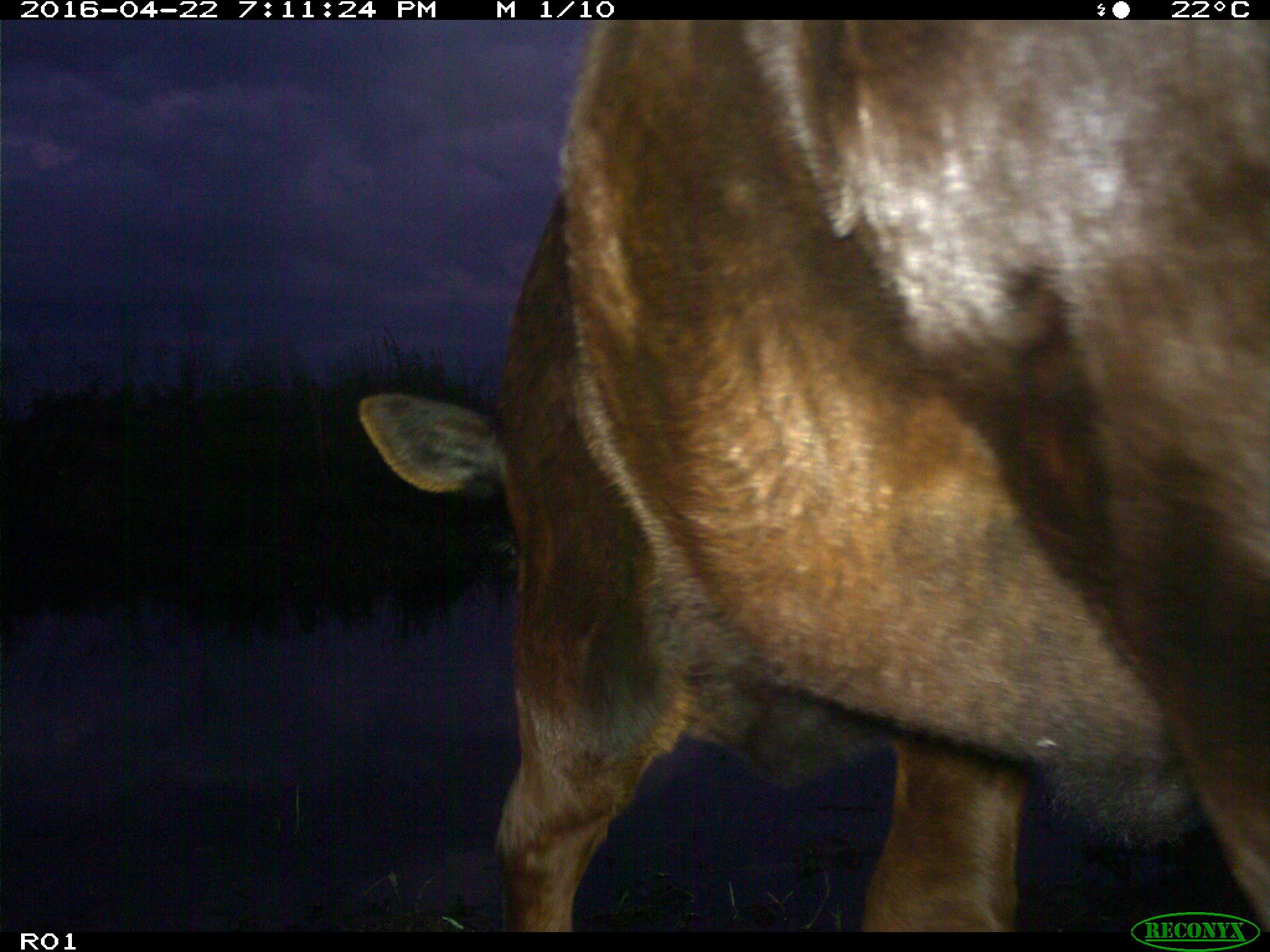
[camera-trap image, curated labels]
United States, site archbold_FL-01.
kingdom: Animalia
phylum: Chordata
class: Mammalia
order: Artiodactyla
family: Bovidae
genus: Bos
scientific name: Bos taurus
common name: domestic cow